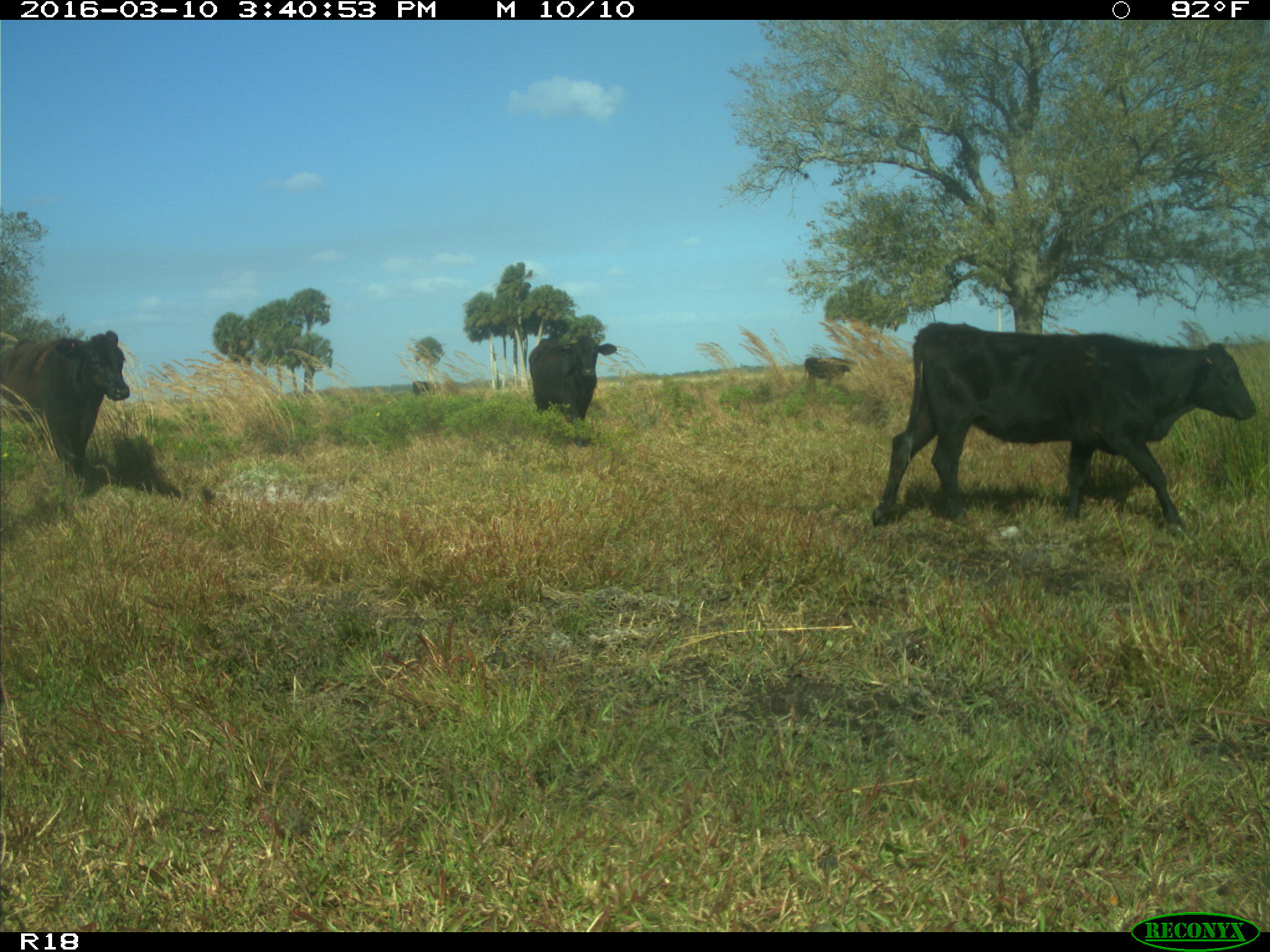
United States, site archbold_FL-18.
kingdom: Animalia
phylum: Chordata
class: Mammalia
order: Artiodactyla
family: Bovidae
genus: Bos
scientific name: Bos taurus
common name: domestic cow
Bos taurus (domestic cow).